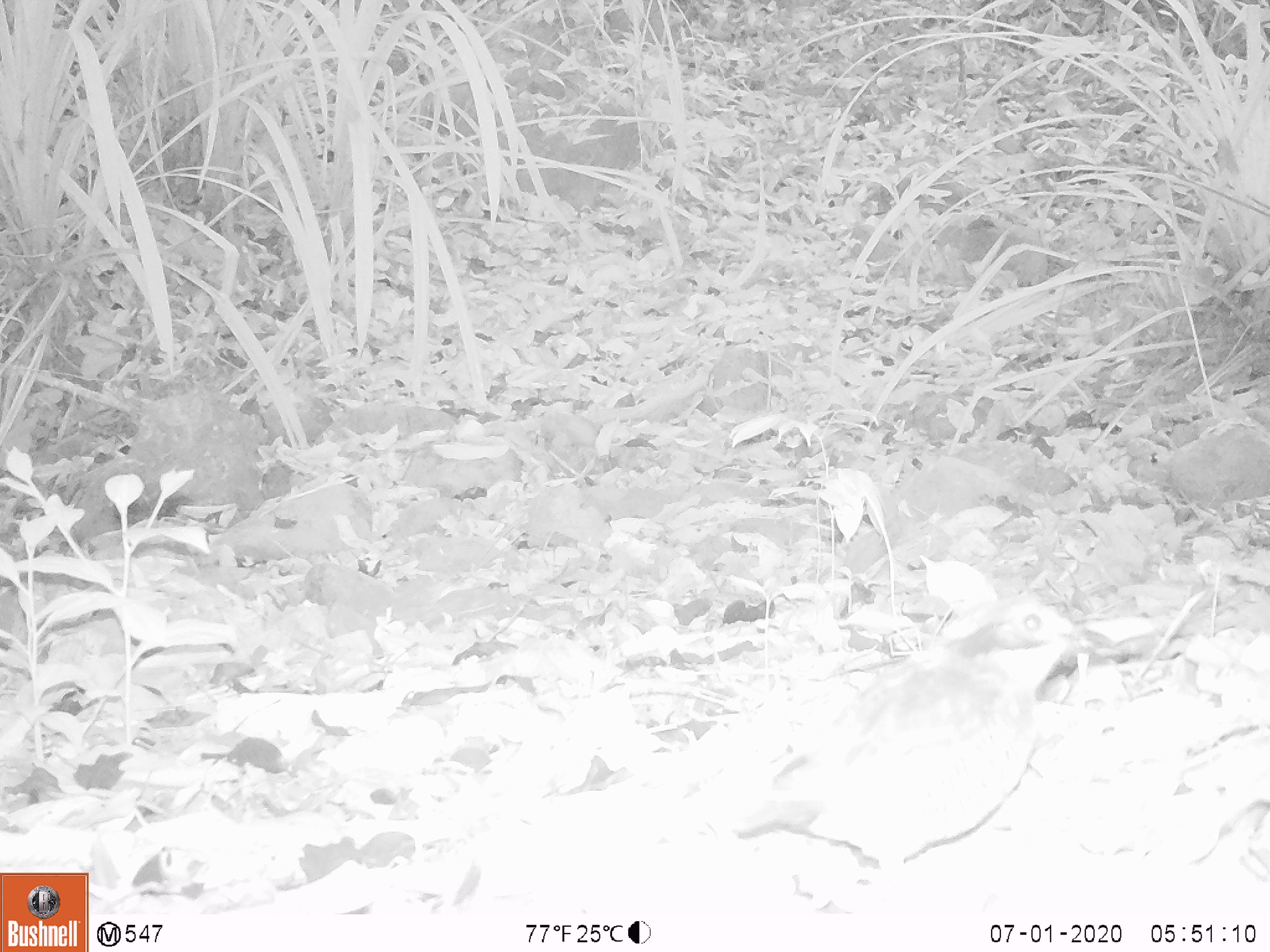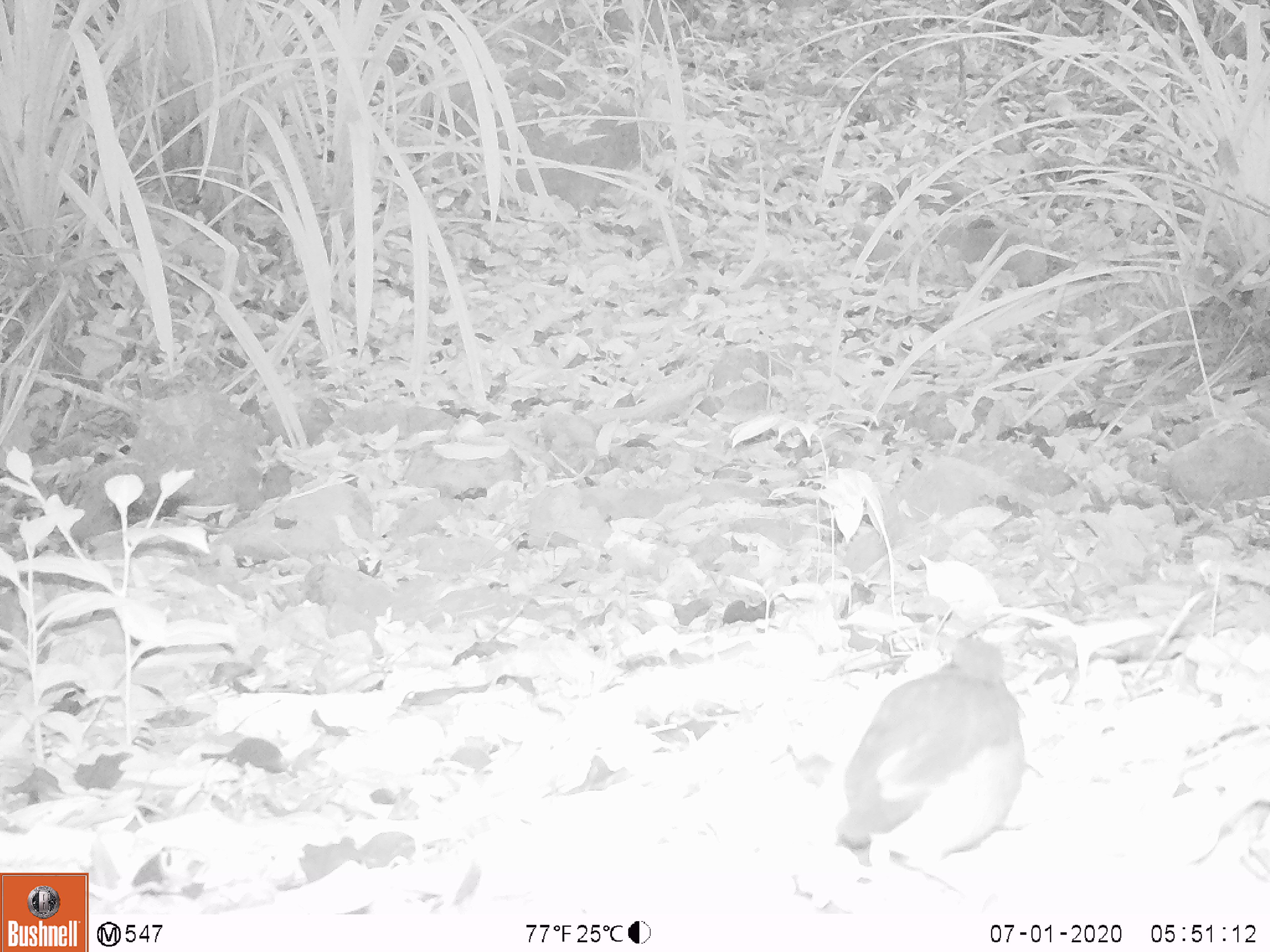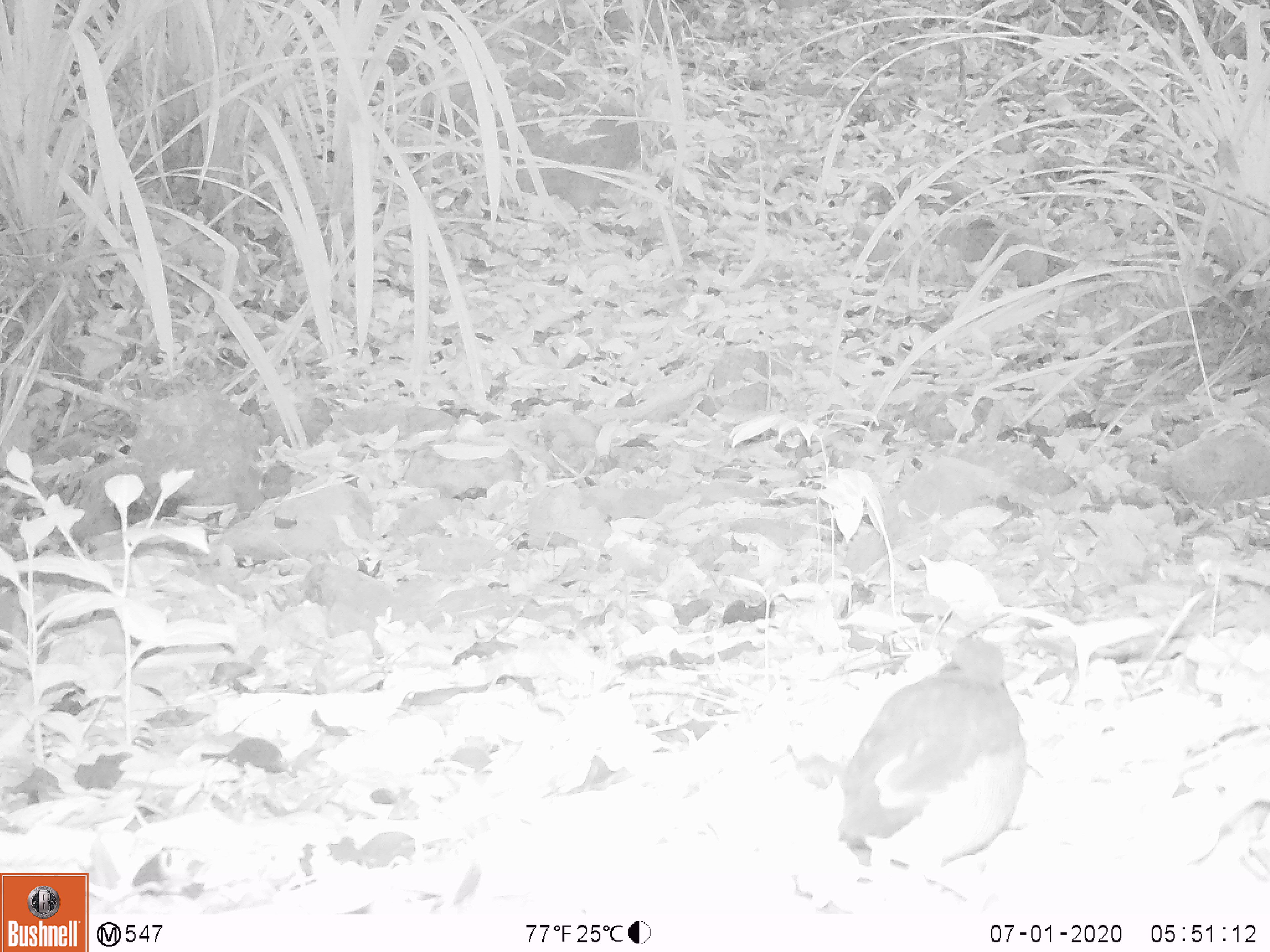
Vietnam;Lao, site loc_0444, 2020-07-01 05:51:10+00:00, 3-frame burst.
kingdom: Animalia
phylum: Chordata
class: Aves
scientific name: Aves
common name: bird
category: unidentified bird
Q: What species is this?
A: Unidentified bird (bird) (Aves).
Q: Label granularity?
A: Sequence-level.